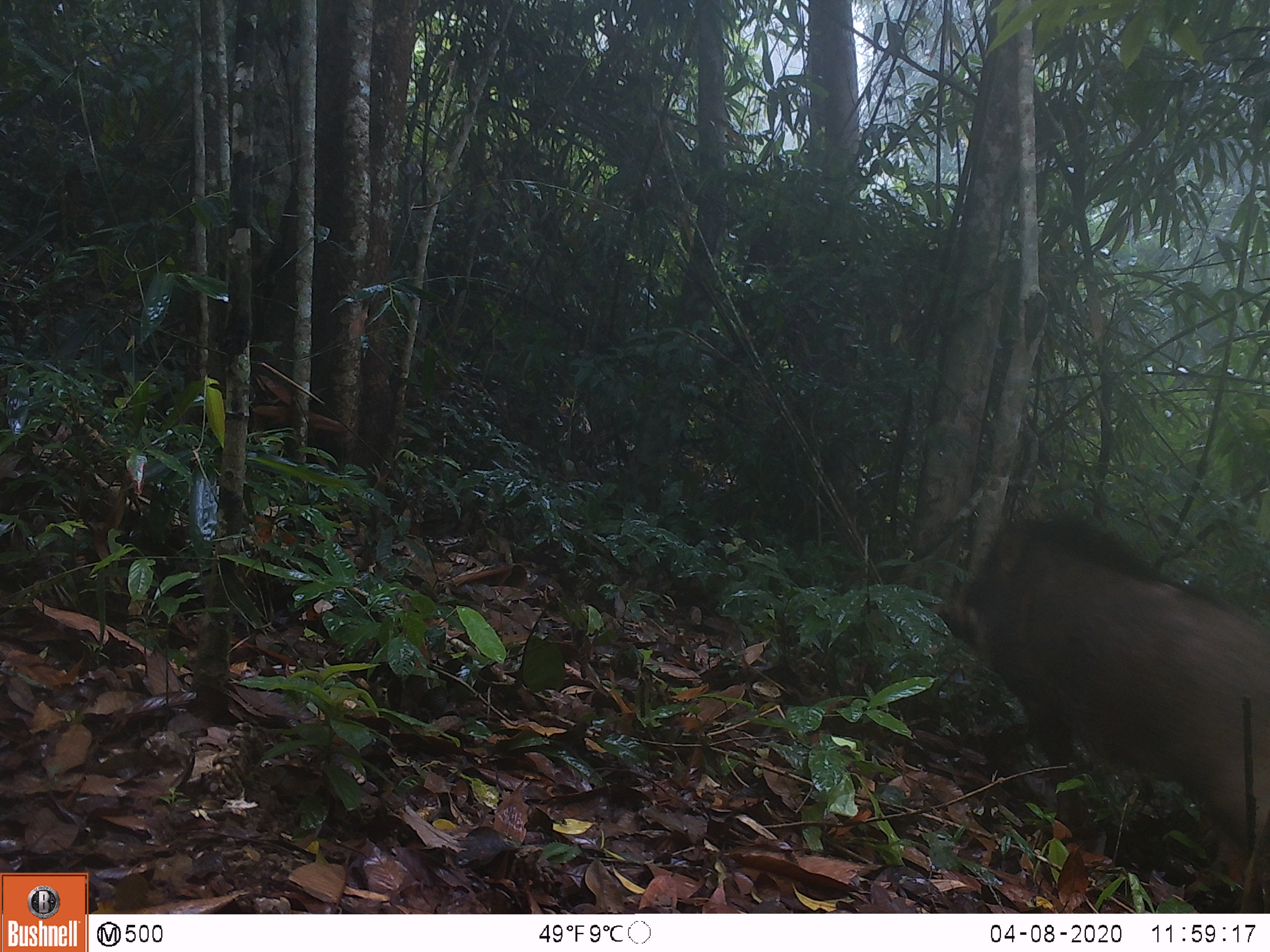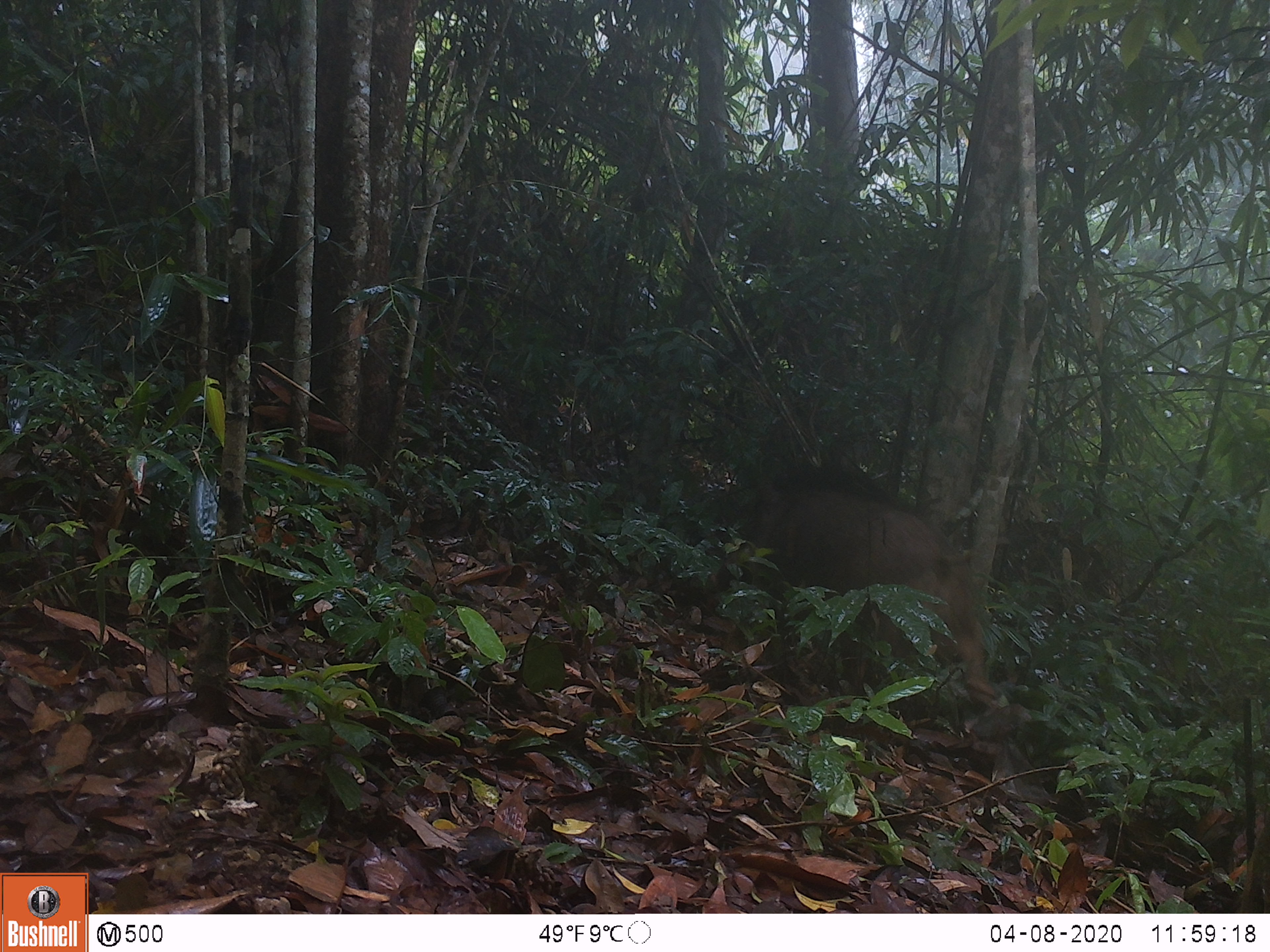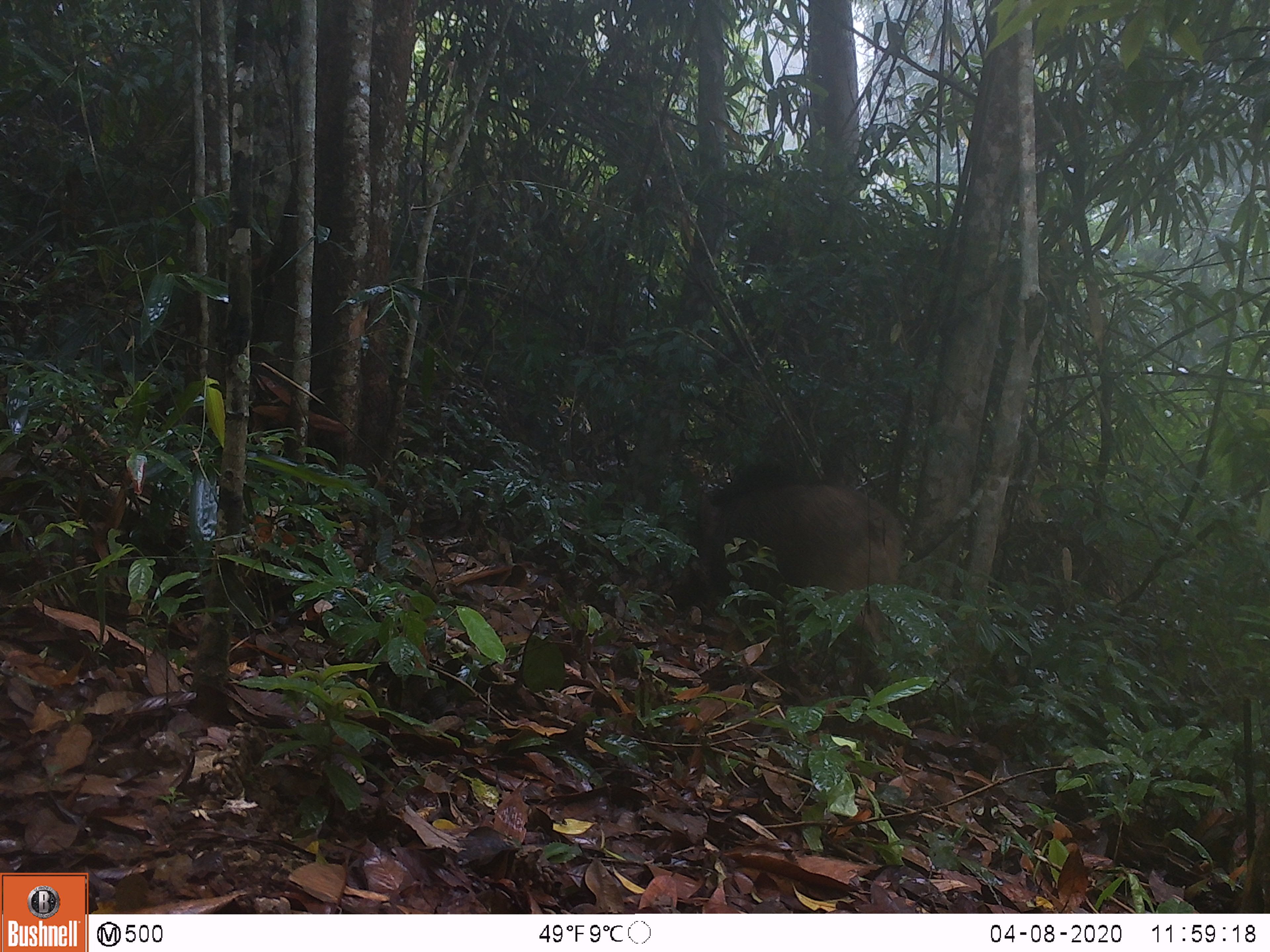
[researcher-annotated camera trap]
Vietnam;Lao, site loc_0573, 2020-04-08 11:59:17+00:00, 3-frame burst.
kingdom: Animalia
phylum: Chordata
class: Mammalia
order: Artiodactyla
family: Suidae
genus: Sus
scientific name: Sus scrofa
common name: eurasian wild pig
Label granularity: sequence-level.